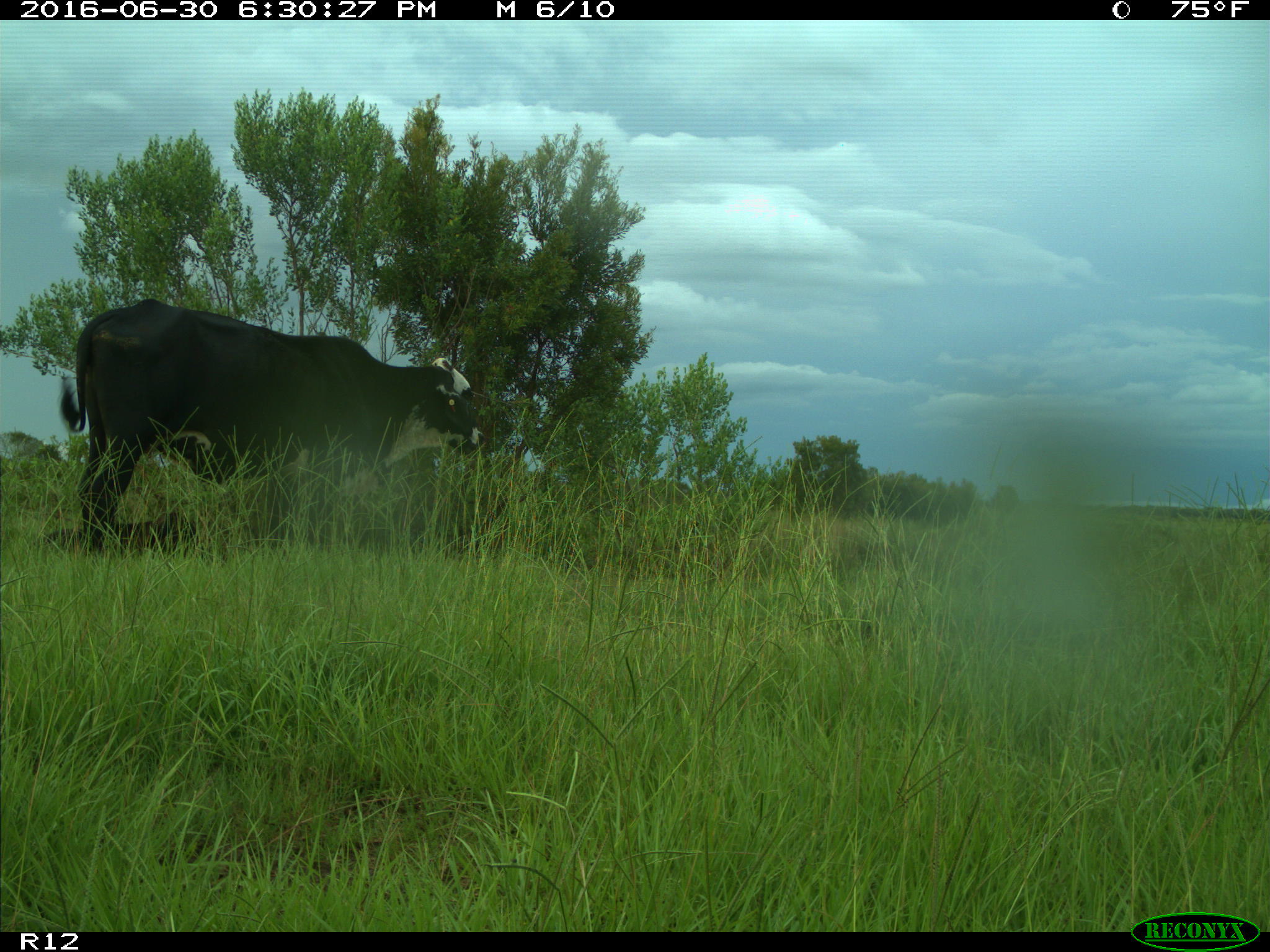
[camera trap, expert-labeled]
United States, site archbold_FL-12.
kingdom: Animalia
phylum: Chordata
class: Mammalia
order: Artiodactyla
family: Bovidae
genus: Bos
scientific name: Bos taurus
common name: domestic cow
Bos taurus (domestic cow).